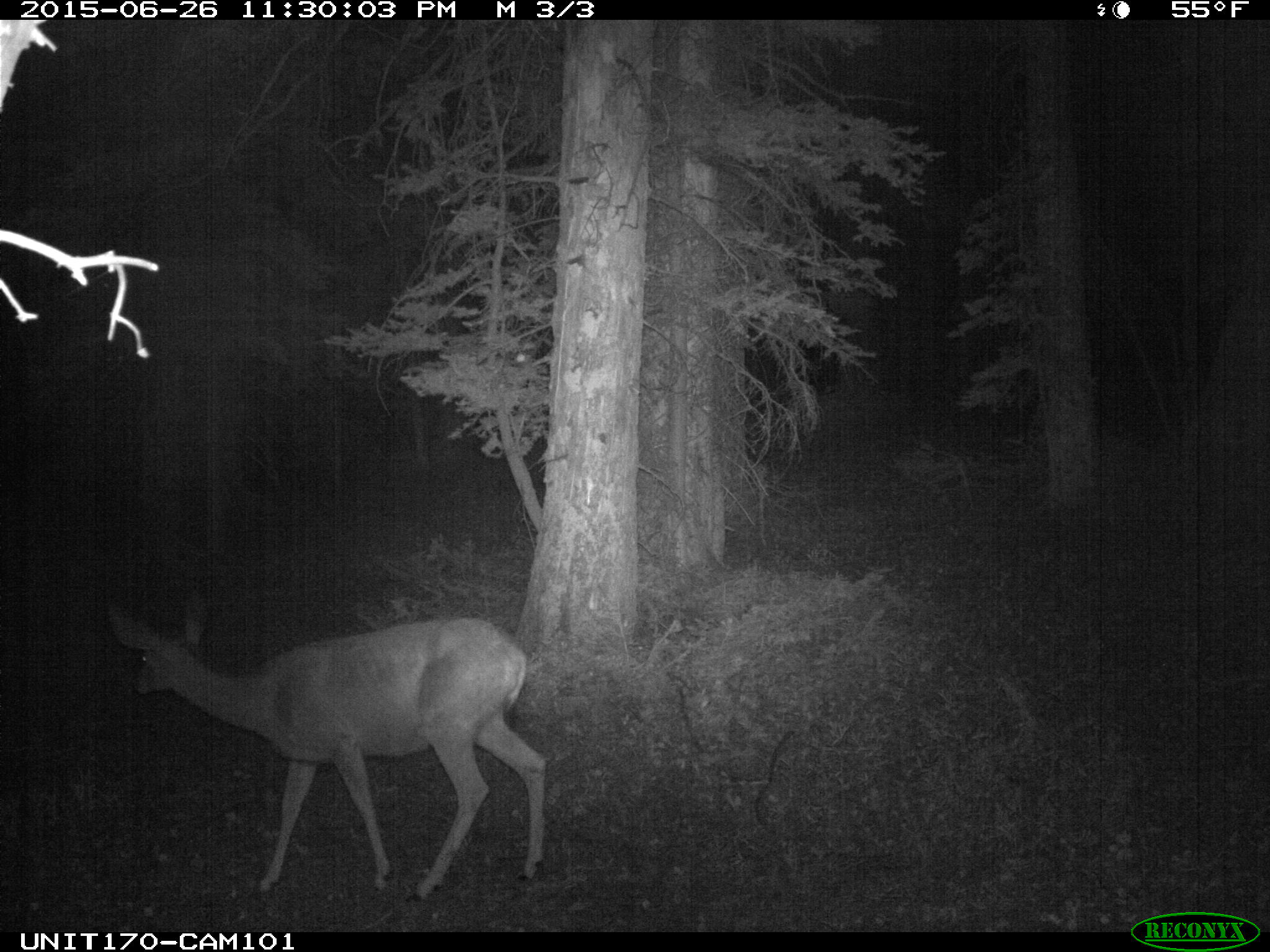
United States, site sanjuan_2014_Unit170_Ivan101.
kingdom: Animalia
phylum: Chordata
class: Mammalia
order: Artiodactyla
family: Cervidae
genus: Odocoileus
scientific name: Odocoileus hemionus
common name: mule deer